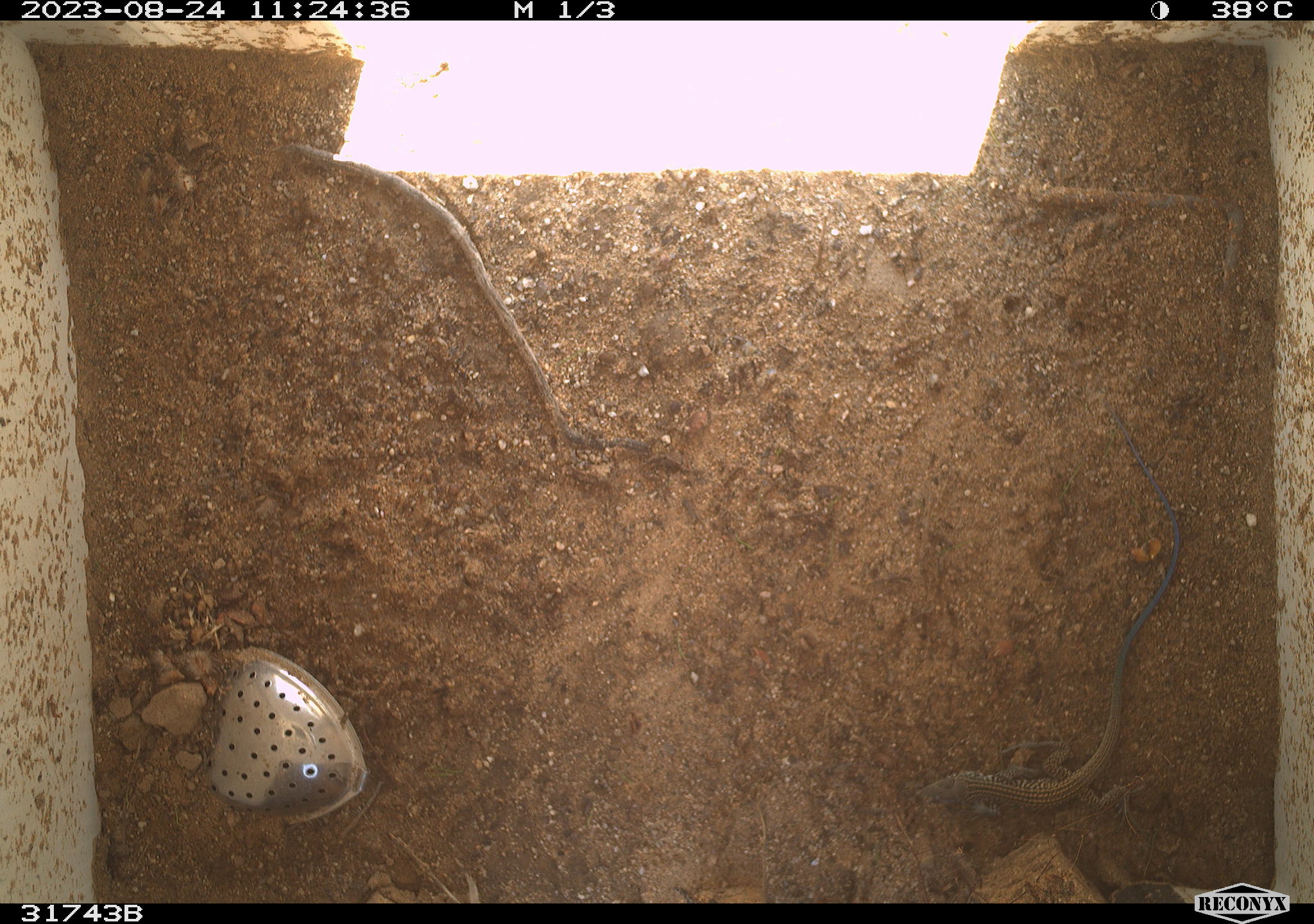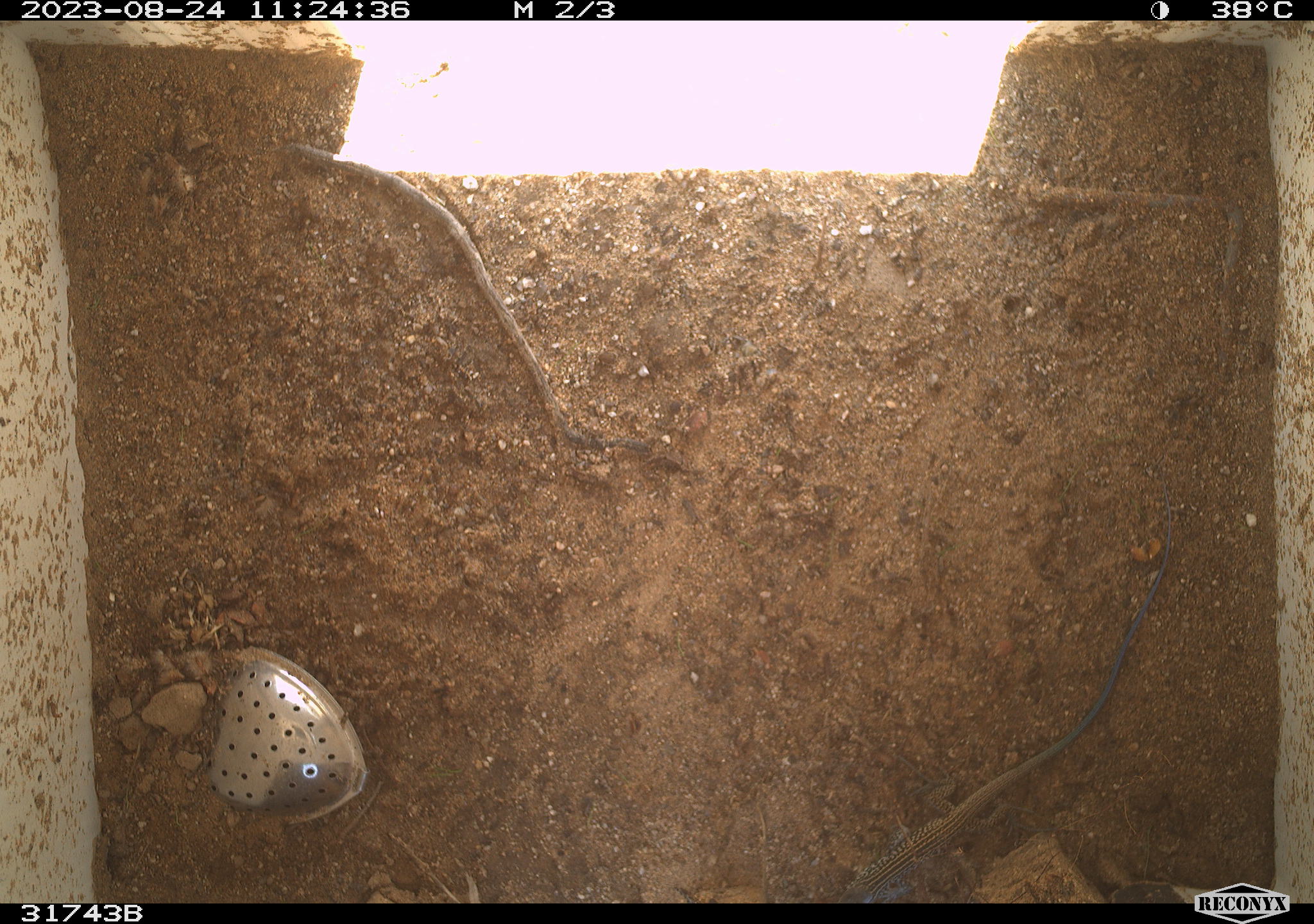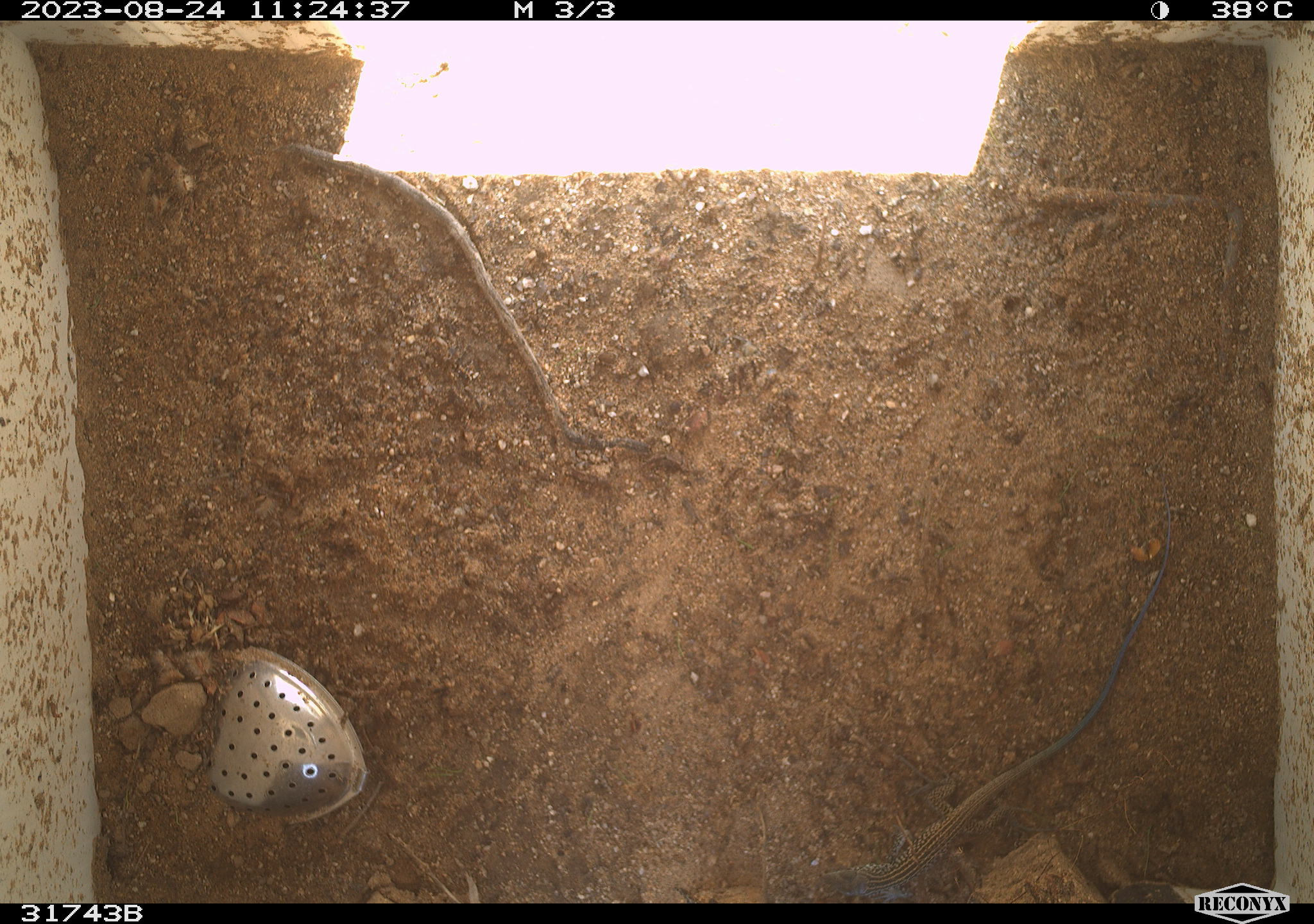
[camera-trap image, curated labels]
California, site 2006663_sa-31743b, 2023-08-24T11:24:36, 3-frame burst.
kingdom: Animalia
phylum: Chordata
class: Reptilia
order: Squamata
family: Teiidae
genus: Aspidoscelis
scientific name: Aspidoscelis tigris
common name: western whiptail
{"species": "western whiptail (Aspidoscelis tigris)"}